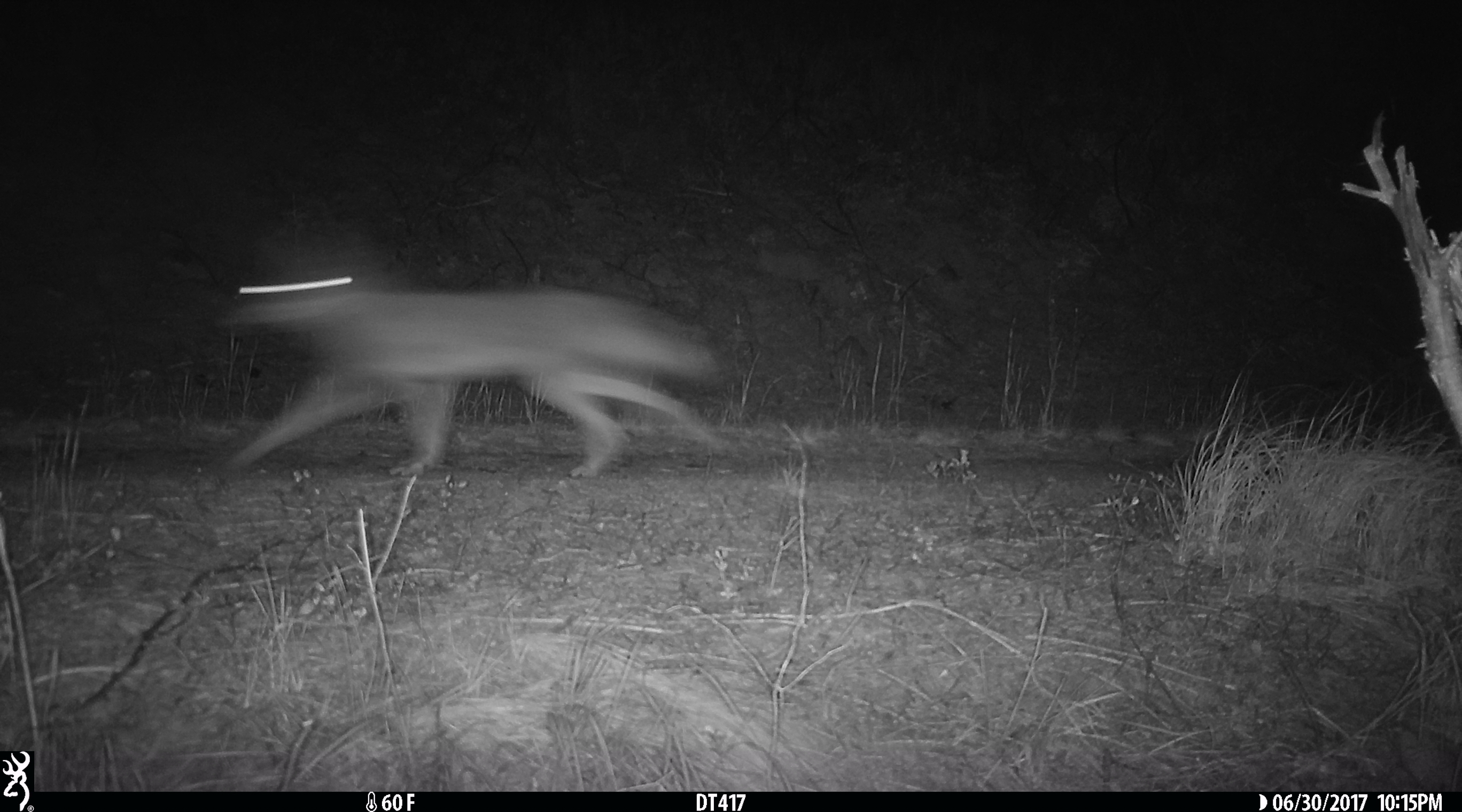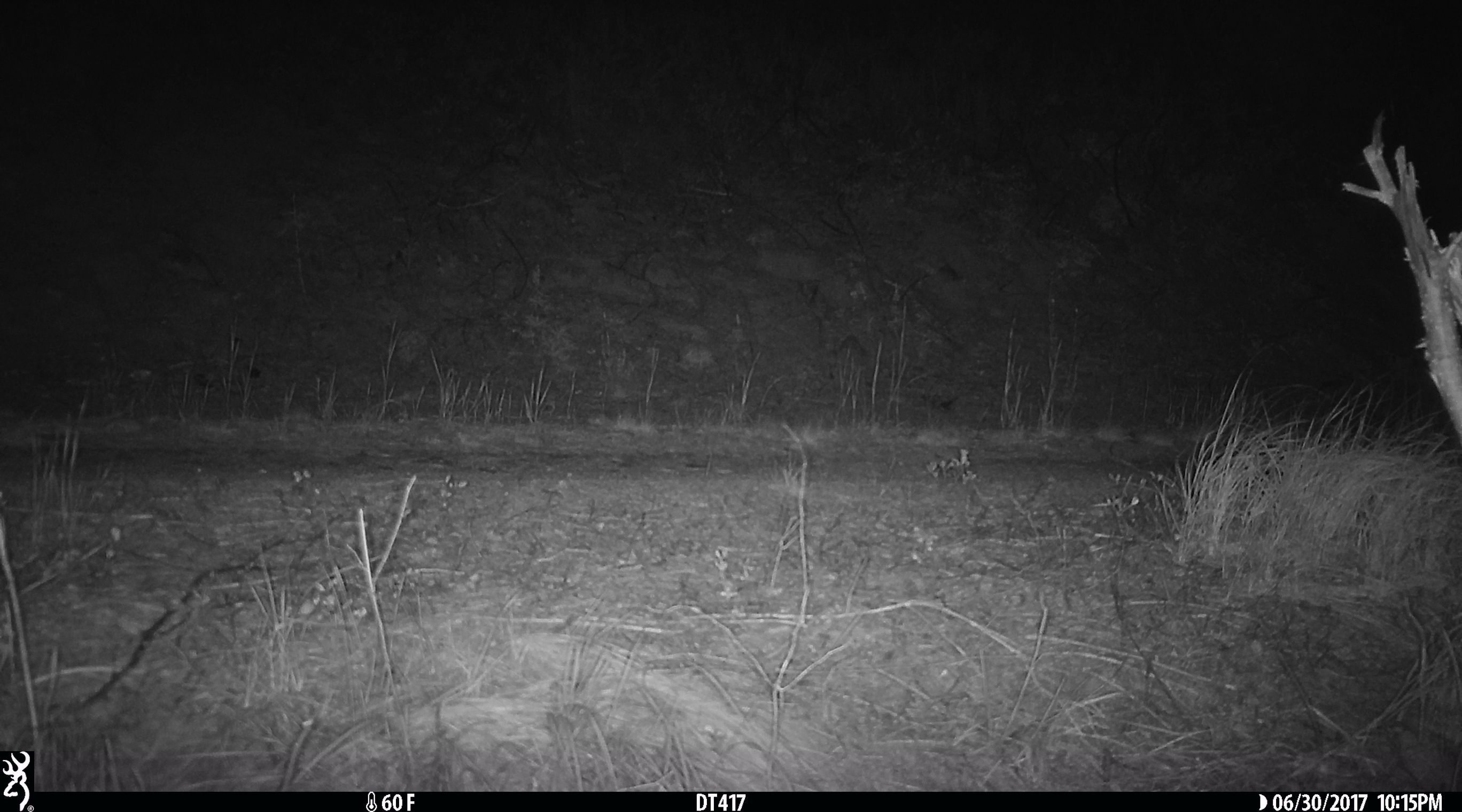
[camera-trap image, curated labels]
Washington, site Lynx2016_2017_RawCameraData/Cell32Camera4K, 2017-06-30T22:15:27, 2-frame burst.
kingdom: Animalia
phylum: Chordata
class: Mammalia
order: Carnivora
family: Canidae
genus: Canis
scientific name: Canis latrans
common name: coyote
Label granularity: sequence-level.